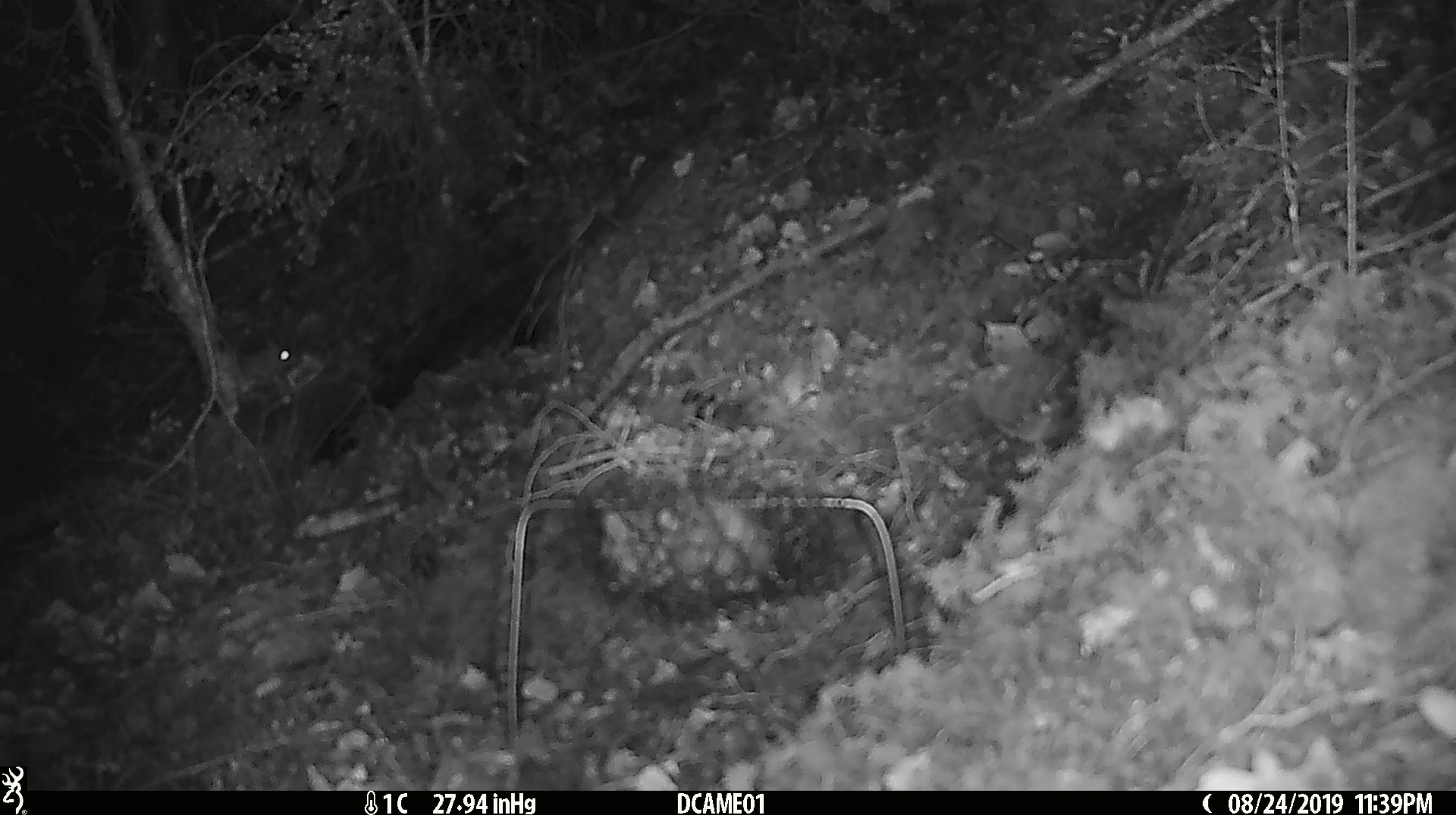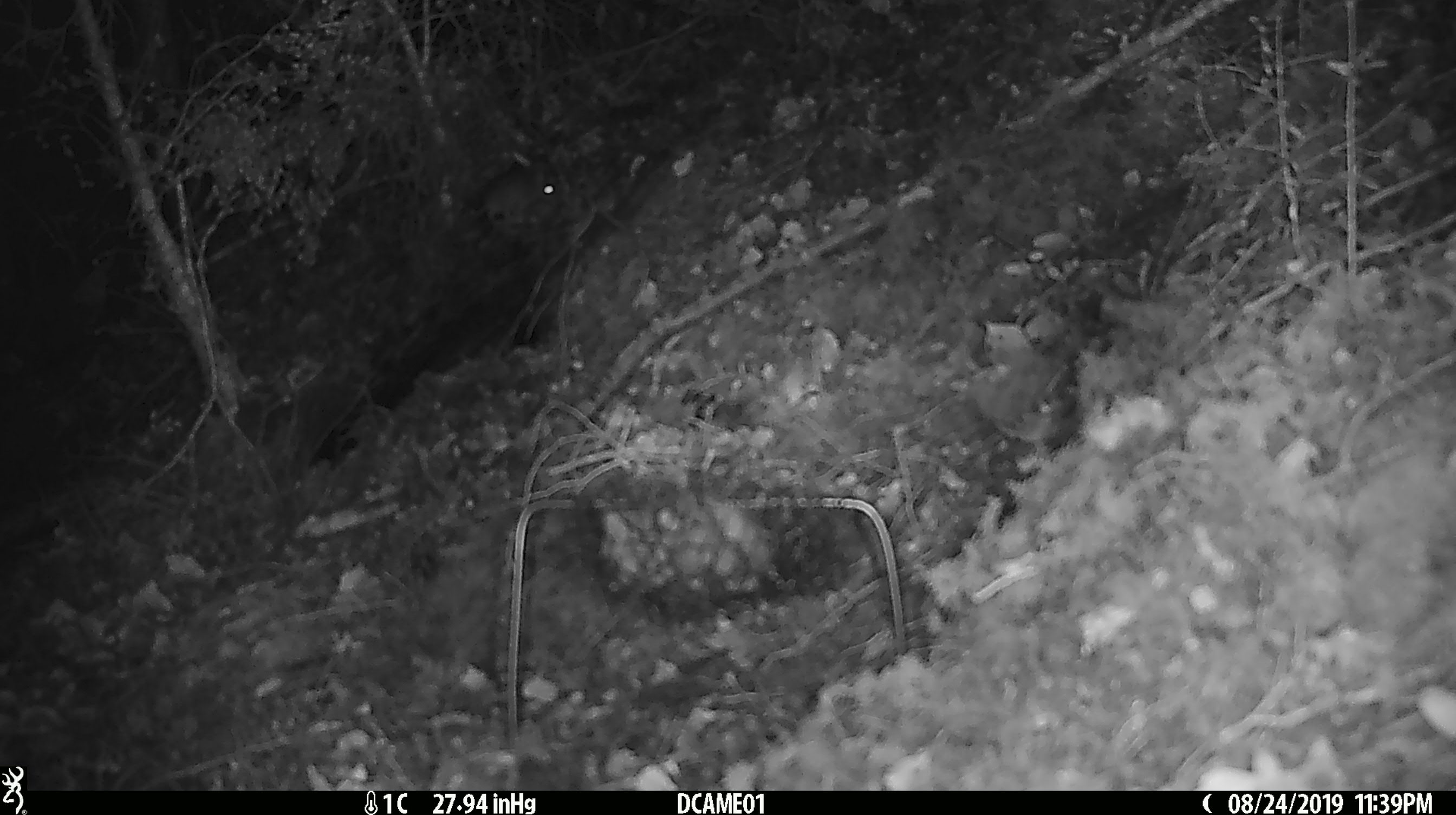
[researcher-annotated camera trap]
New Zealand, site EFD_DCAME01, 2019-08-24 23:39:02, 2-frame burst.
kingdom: Animalia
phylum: Chordata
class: Mammalia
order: Rodentia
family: Muridae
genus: Mus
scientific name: Mus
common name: mouse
Mouse (Mus).